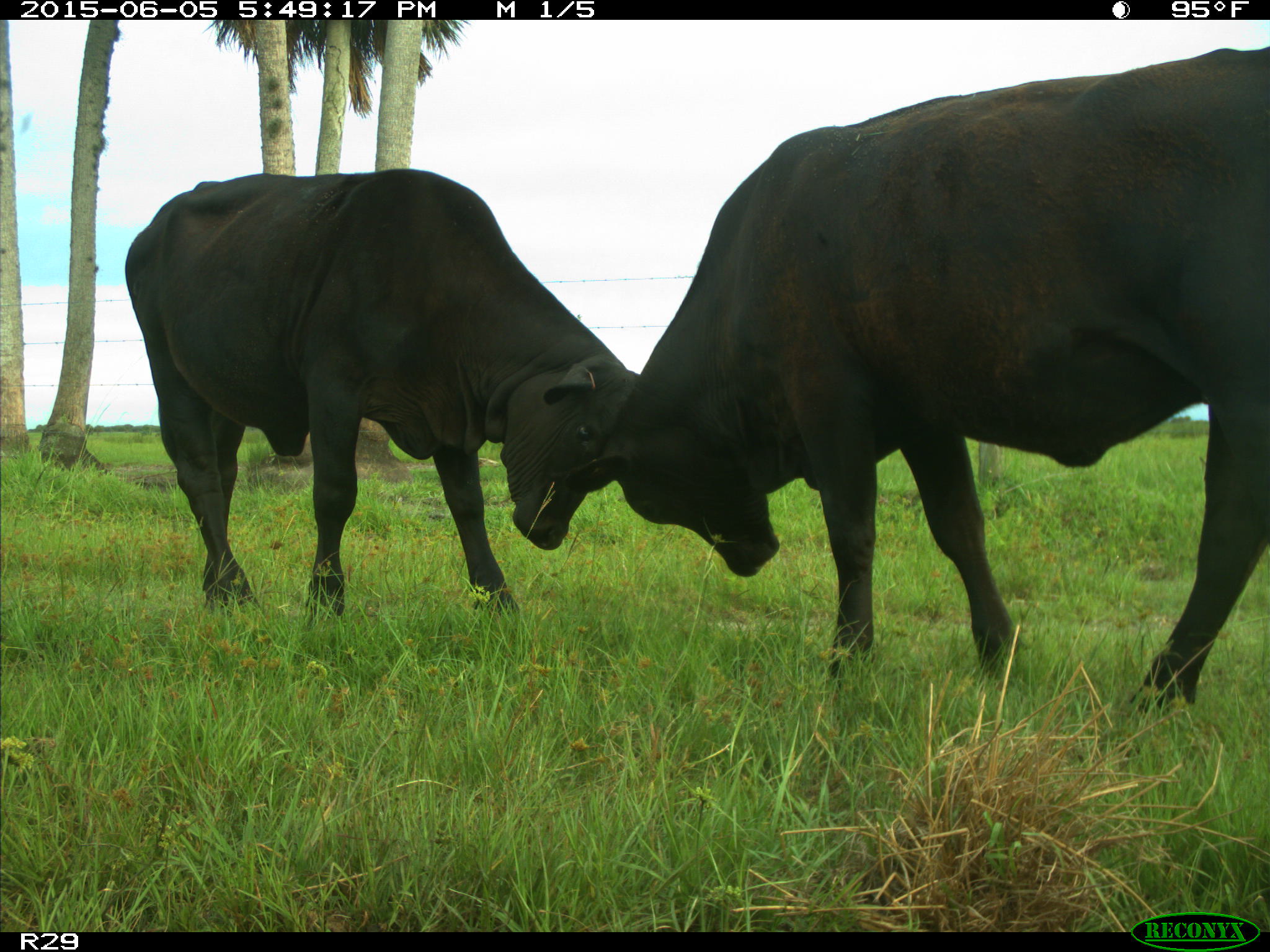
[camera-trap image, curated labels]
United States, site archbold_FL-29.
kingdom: Animalia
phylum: Chordata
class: Mammalia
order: Artiodactyla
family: Bovidae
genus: Bos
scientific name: Bos taurus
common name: domestic cow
Bos taurus (domestic cow).